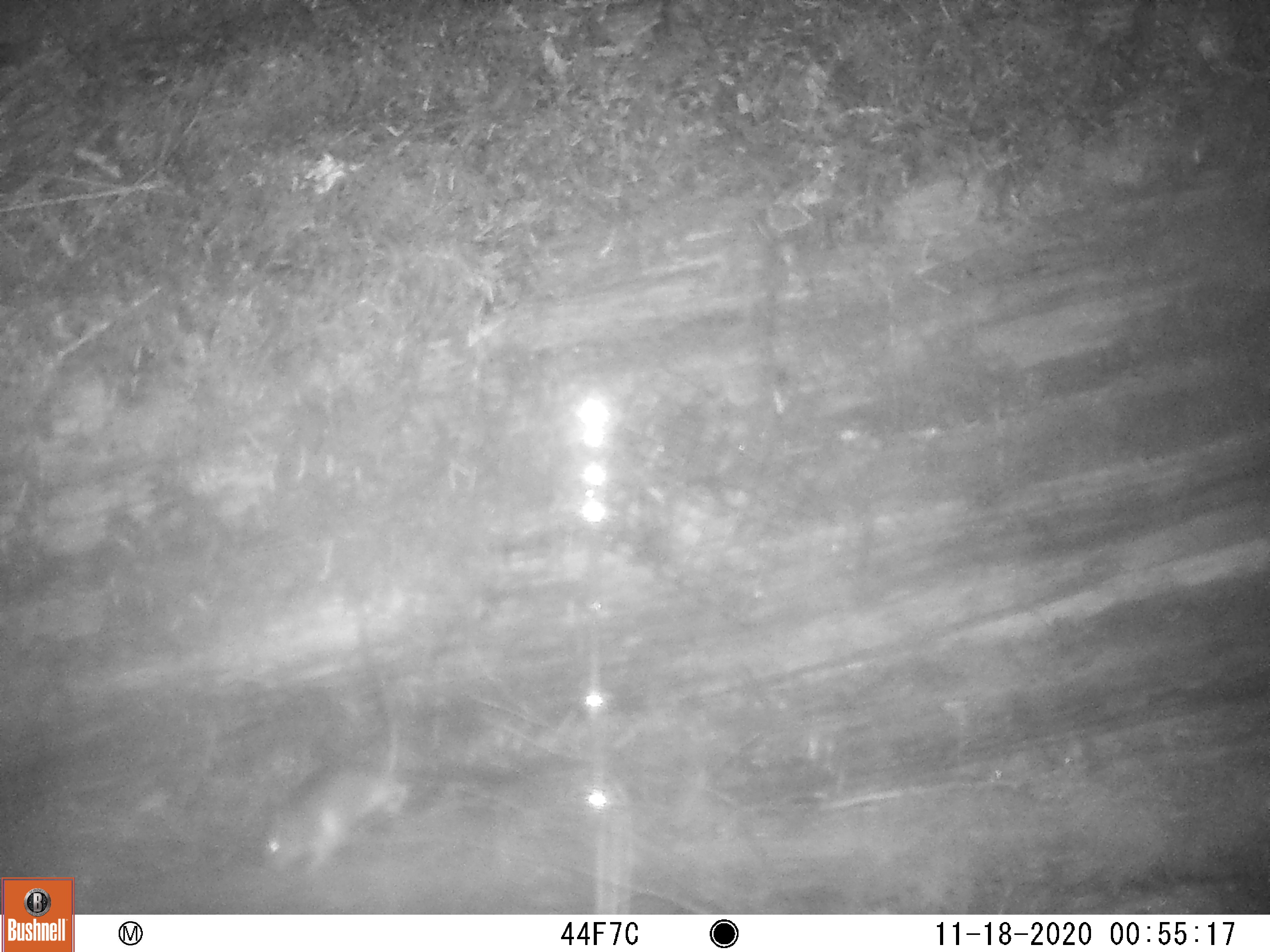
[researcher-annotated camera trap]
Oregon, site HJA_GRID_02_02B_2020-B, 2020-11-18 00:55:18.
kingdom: Animalia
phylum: Chordata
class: Mammalia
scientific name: Mammalia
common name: small mammal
Small mammal (Mammalia).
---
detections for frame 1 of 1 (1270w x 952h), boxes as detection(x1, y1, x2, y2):
small mammal: detection(253, 590, 421, 890)